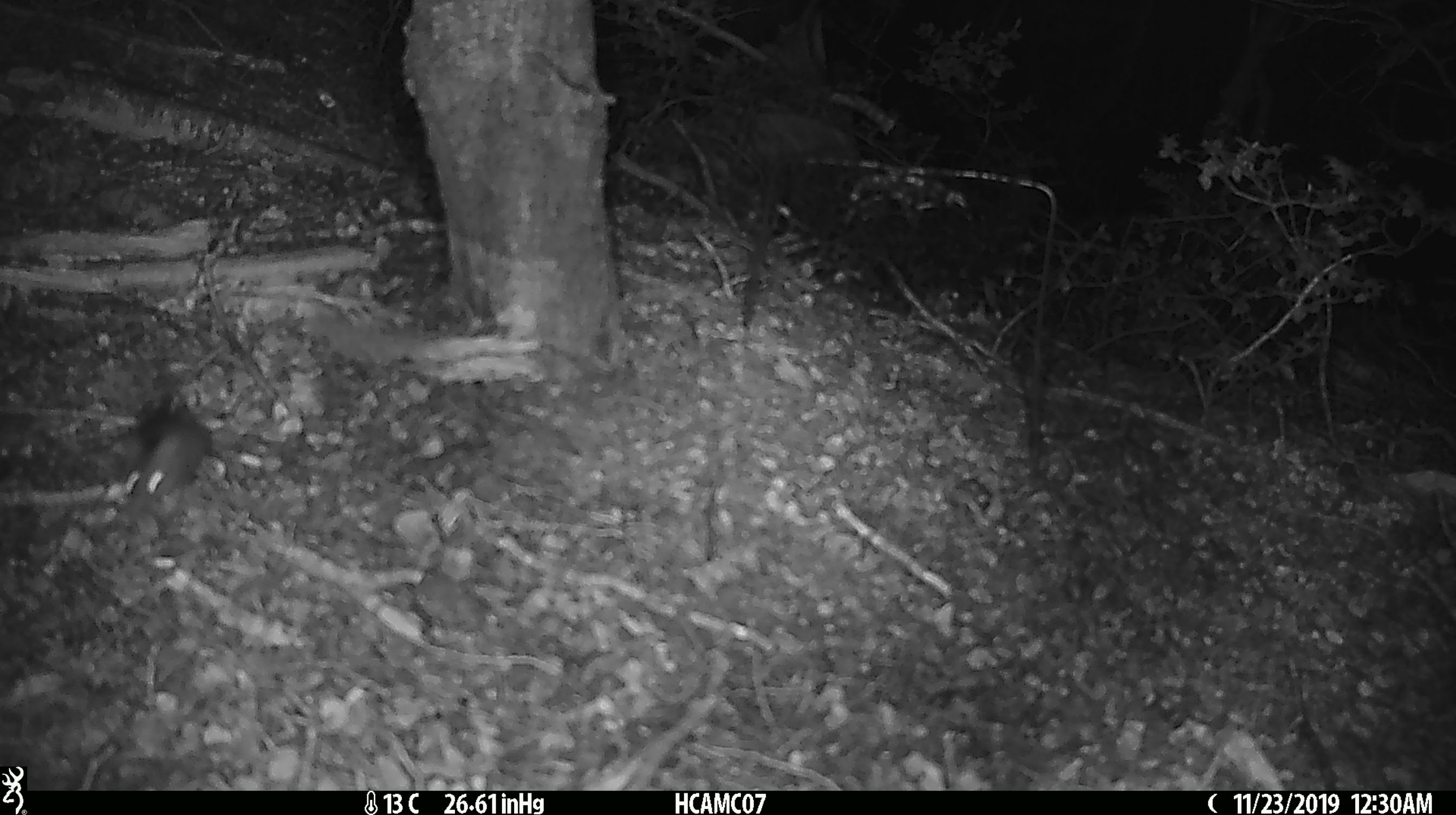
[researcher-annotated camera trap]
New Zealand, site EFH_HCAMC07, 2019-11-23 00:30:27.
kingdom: Animalia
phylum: Chordata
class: Mammalia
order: Rodentia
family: Muridae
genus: Mus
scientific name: Mus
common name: mouse